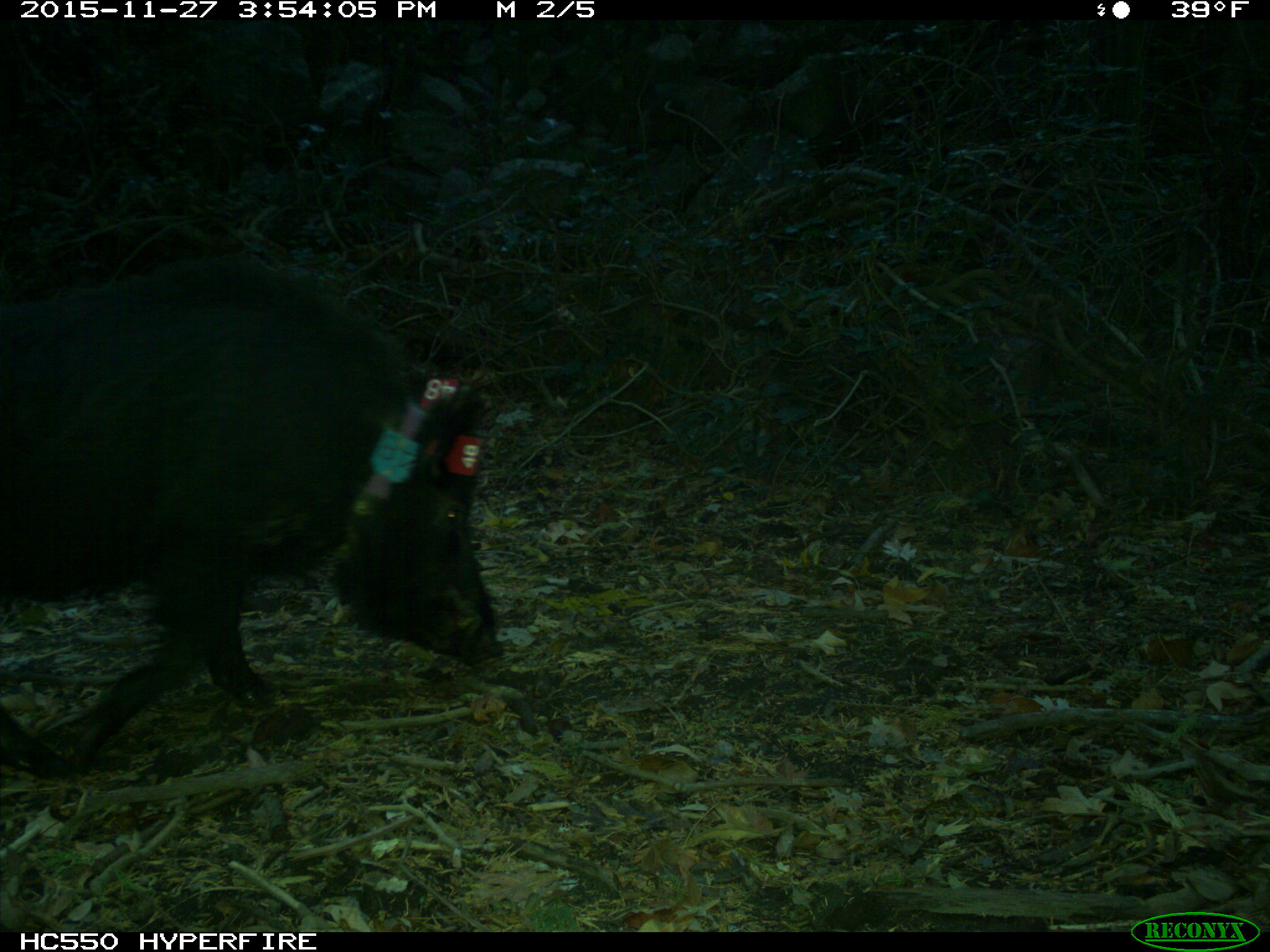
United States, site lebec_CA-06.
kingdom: Animalia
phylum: Chordata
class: Mammalia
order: Artiodactyla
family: Suidae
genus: Sus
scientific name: Sus scrofa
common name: wild boar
Sus scrofa (wild boar).